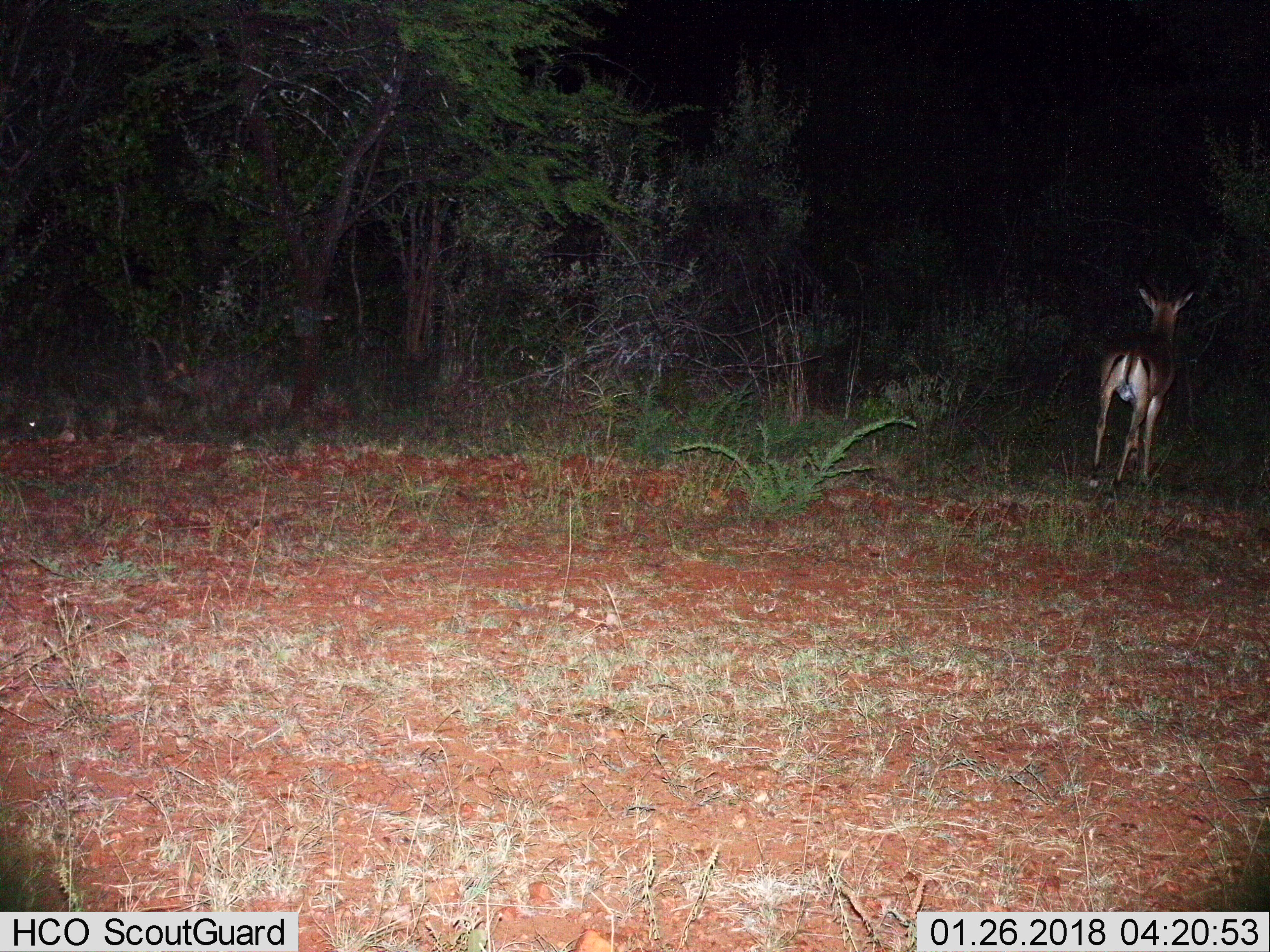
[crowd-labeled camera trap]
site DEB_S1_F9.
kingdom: Animalia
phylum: Chordata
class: Mammalia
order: Artiodactyla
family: Bovidae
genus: Aepyceros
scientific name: Aepyceros melampus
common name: impala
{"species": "impala (Aepyceros melampus)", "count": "1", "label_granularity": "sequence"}